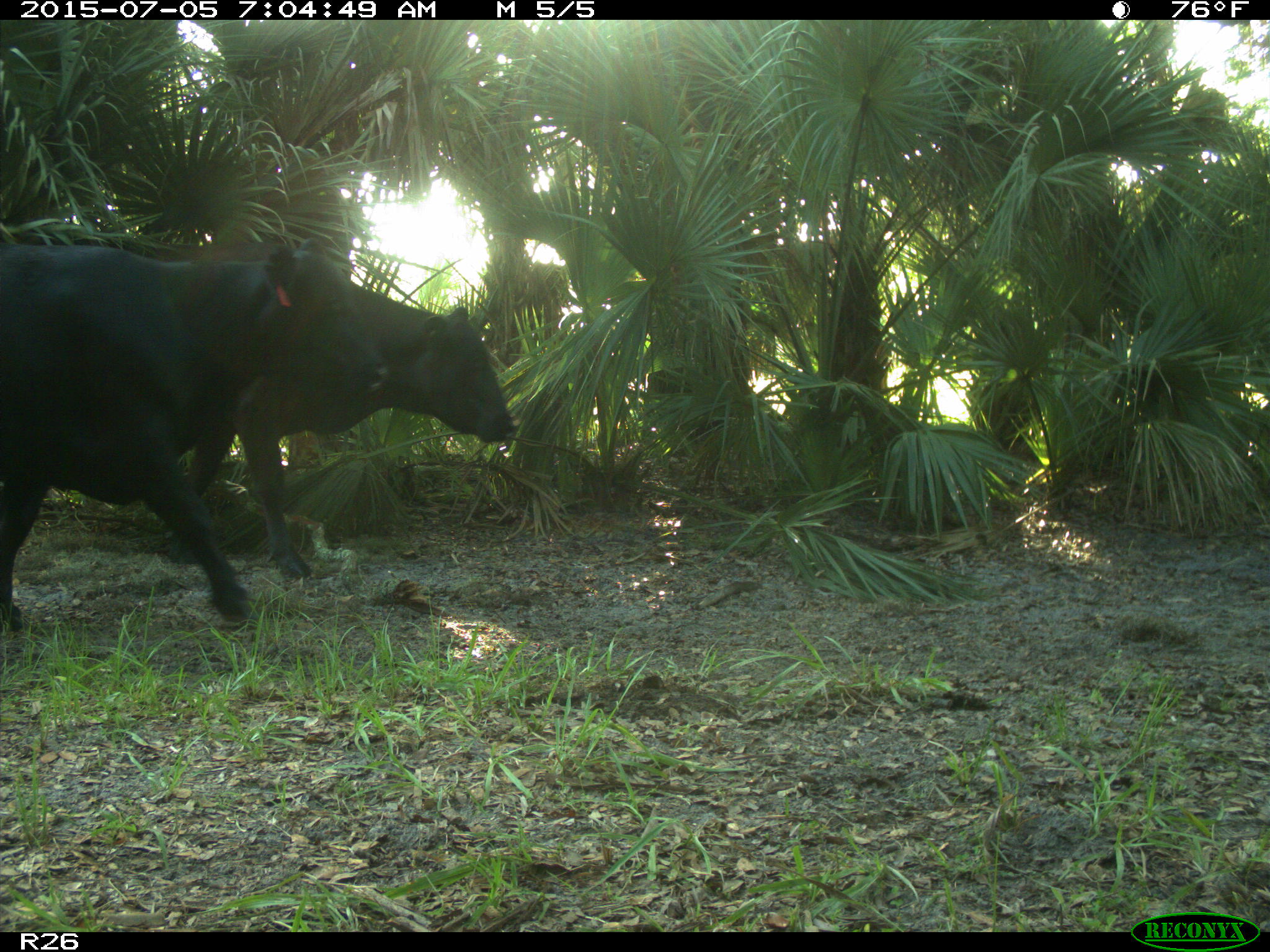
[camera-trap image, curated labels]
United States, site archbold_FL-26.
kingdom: Animalia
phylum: Chordata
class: Mammalia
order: Artiodactyla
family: Bovidae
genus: Bos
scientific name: Bos taurus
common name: domestic cow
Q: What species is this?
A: Bos taurus (domestic cow).